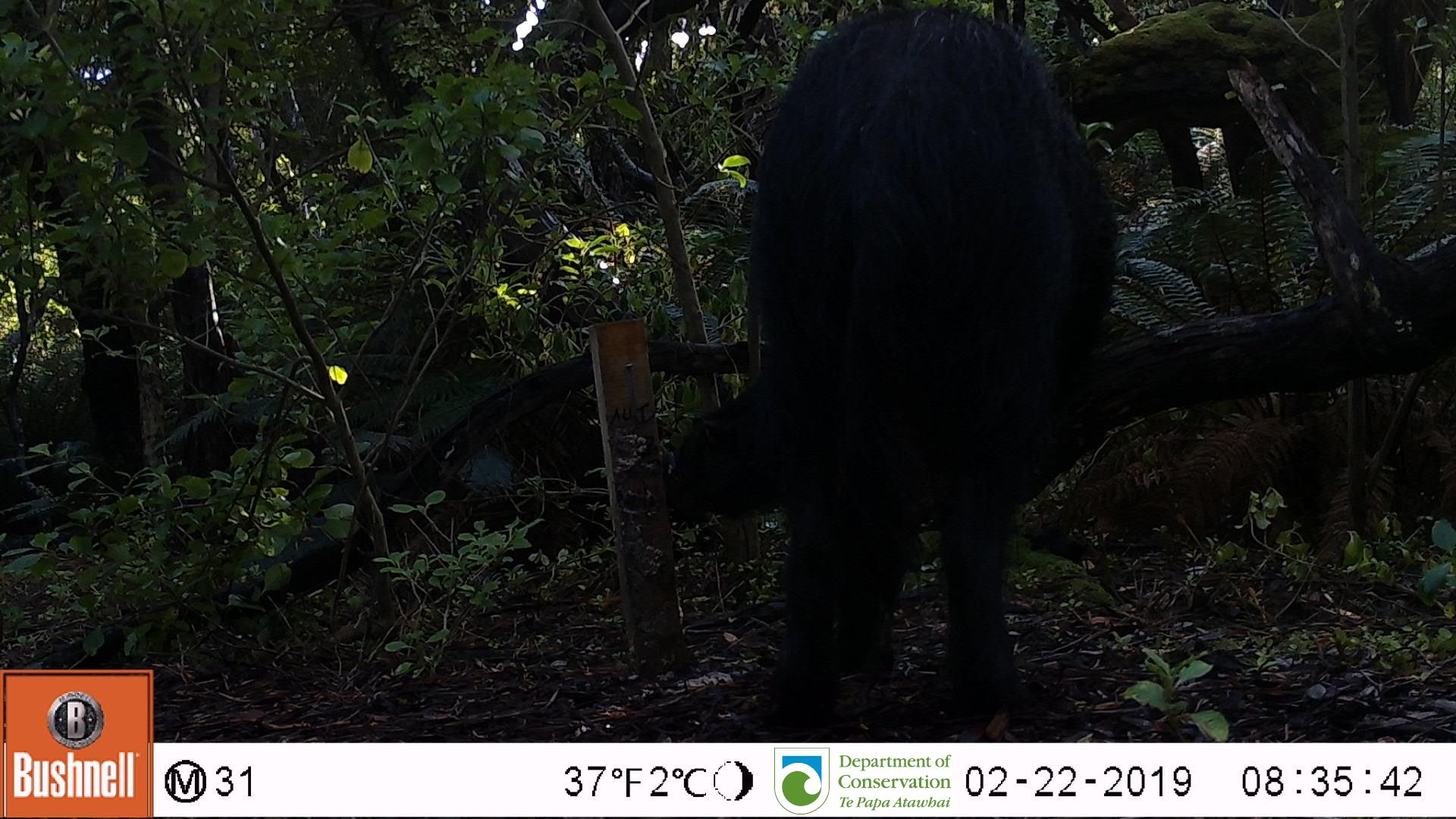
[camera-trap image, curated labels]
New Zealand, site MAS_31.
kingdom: Animalia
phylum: Chordata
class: Mammalia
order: Artiodactyla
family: Suidae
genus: Sus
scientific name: Sus scrofa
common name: pig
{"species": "pig (Sus scrofa)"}